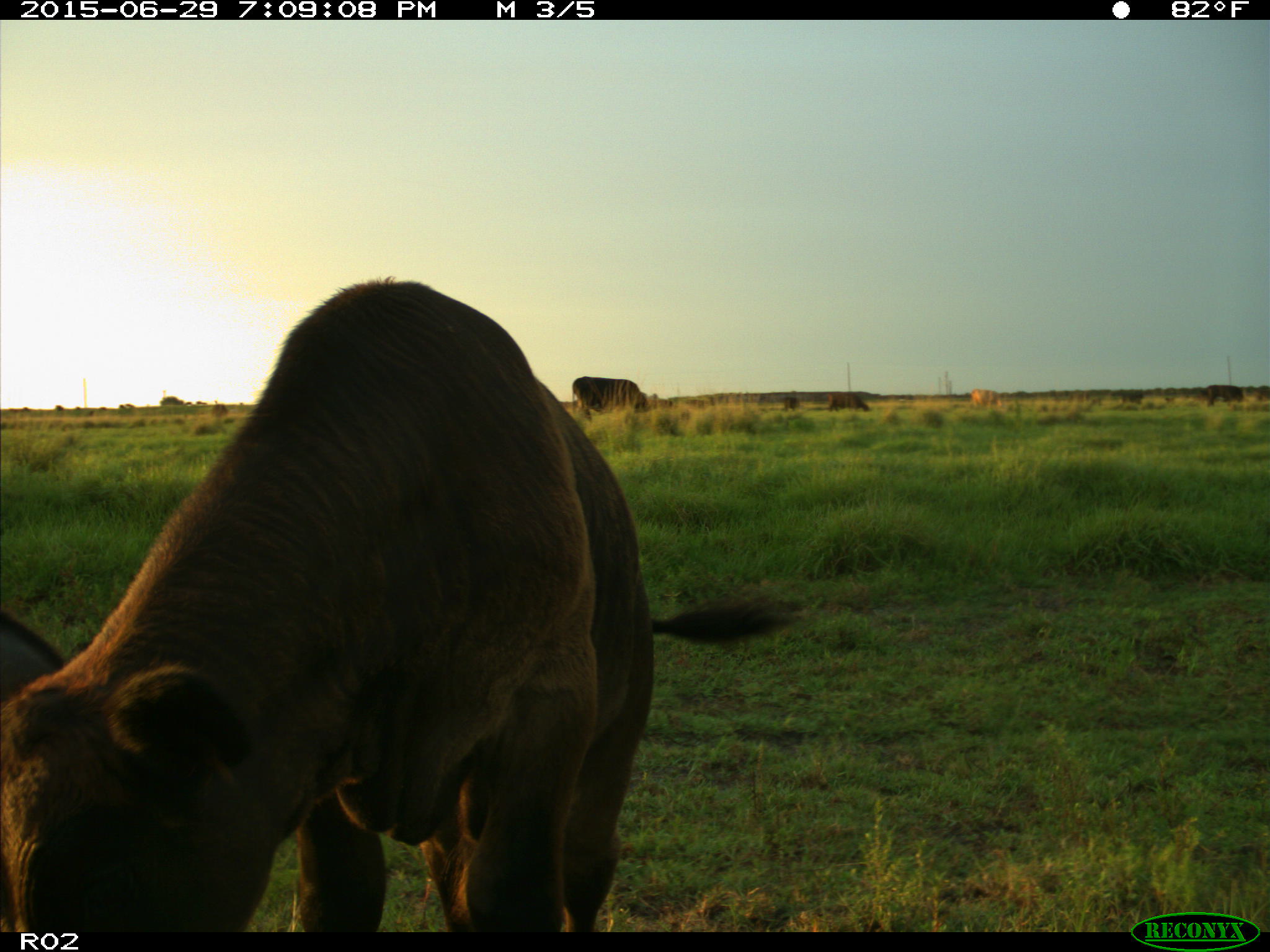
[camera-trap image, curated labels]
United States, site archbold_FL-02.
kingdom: Animalia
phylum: Chordata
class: Mammalia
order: Artiodactyla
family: Bovidae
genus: Bos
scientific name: Bos taurus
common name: domestic cow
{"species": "Bos taurus (domestic cow)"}